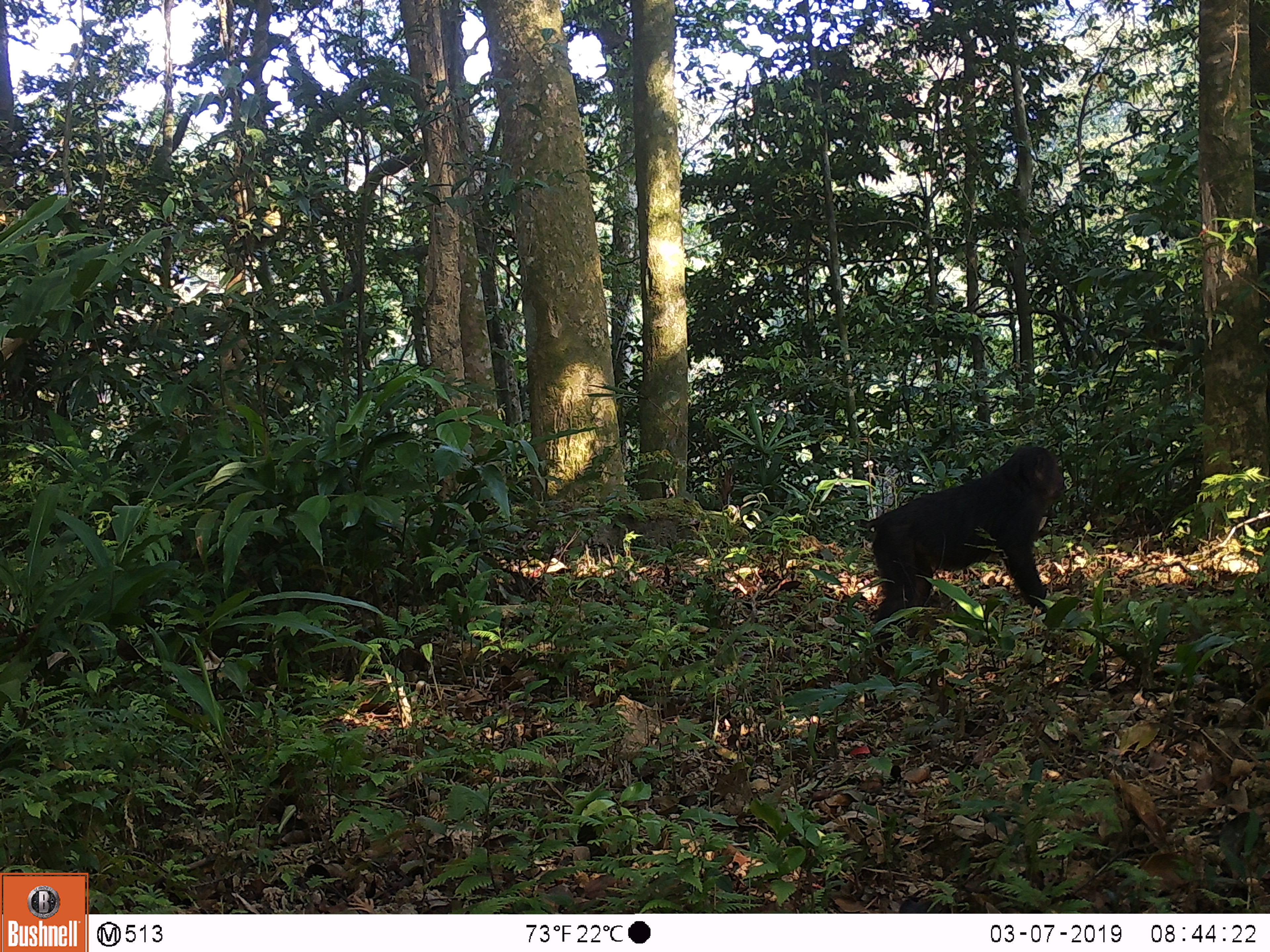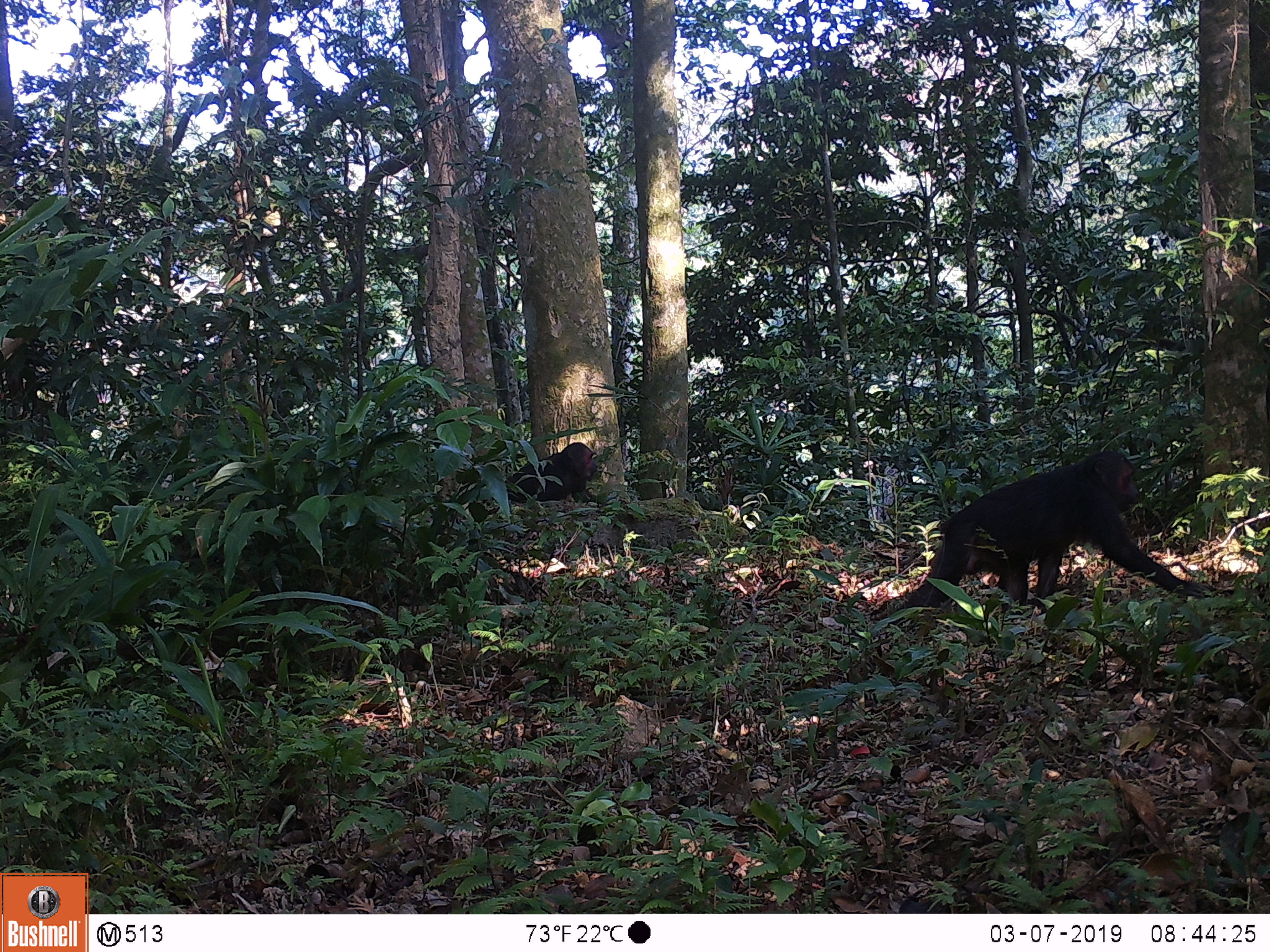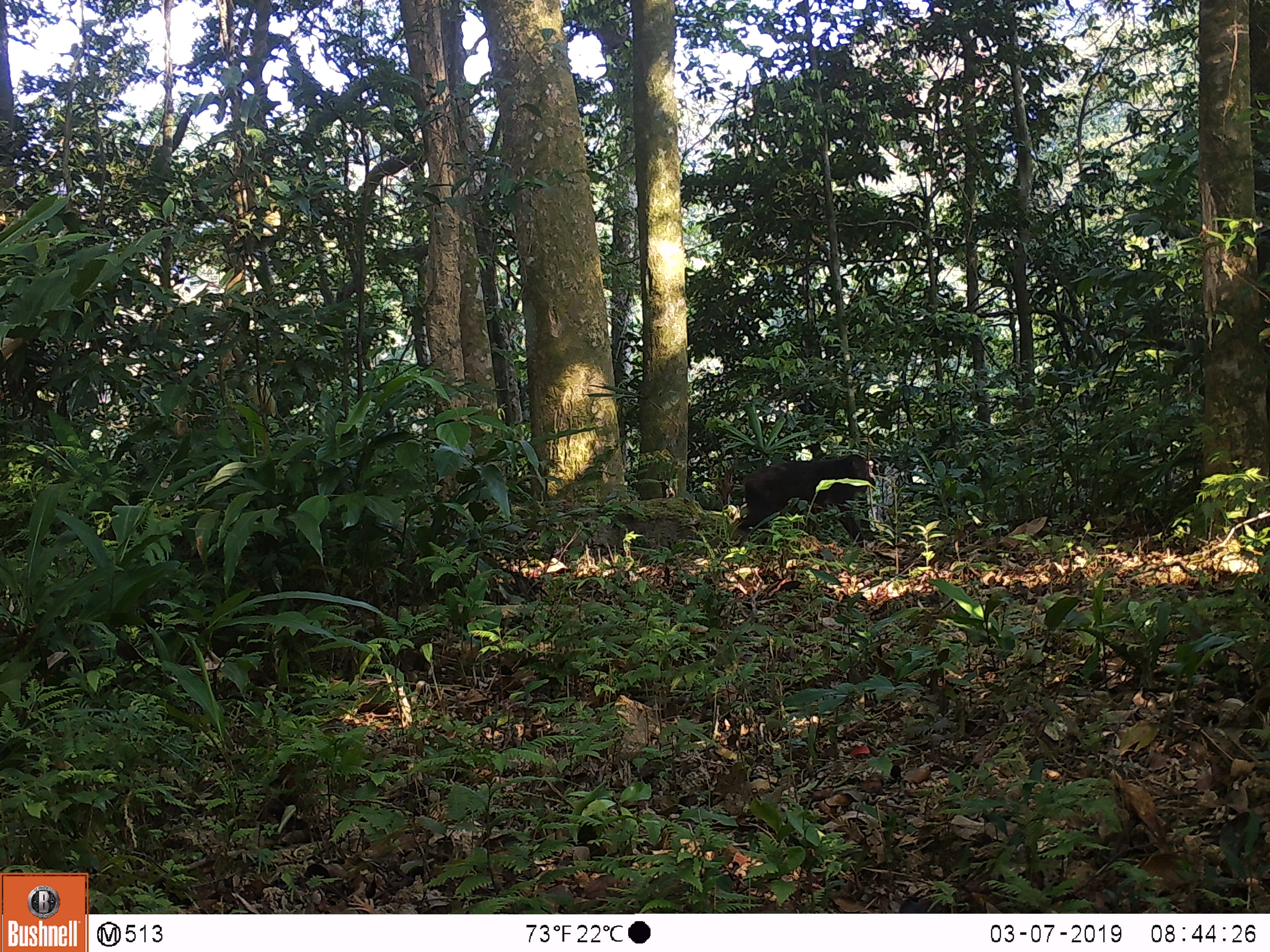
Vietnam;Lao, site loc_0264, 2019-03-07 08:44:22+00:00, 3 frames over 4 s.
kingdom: Animalia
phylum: Chordata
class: Mammalia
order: Primates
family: Cercopithecidae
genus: Macaca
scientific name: Macaca arctoides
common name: stump-tailed macaque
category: stump tailed macaque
Stump tailed macaque (stump-tailed macaque) (Macaca arctoides). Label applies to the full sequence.